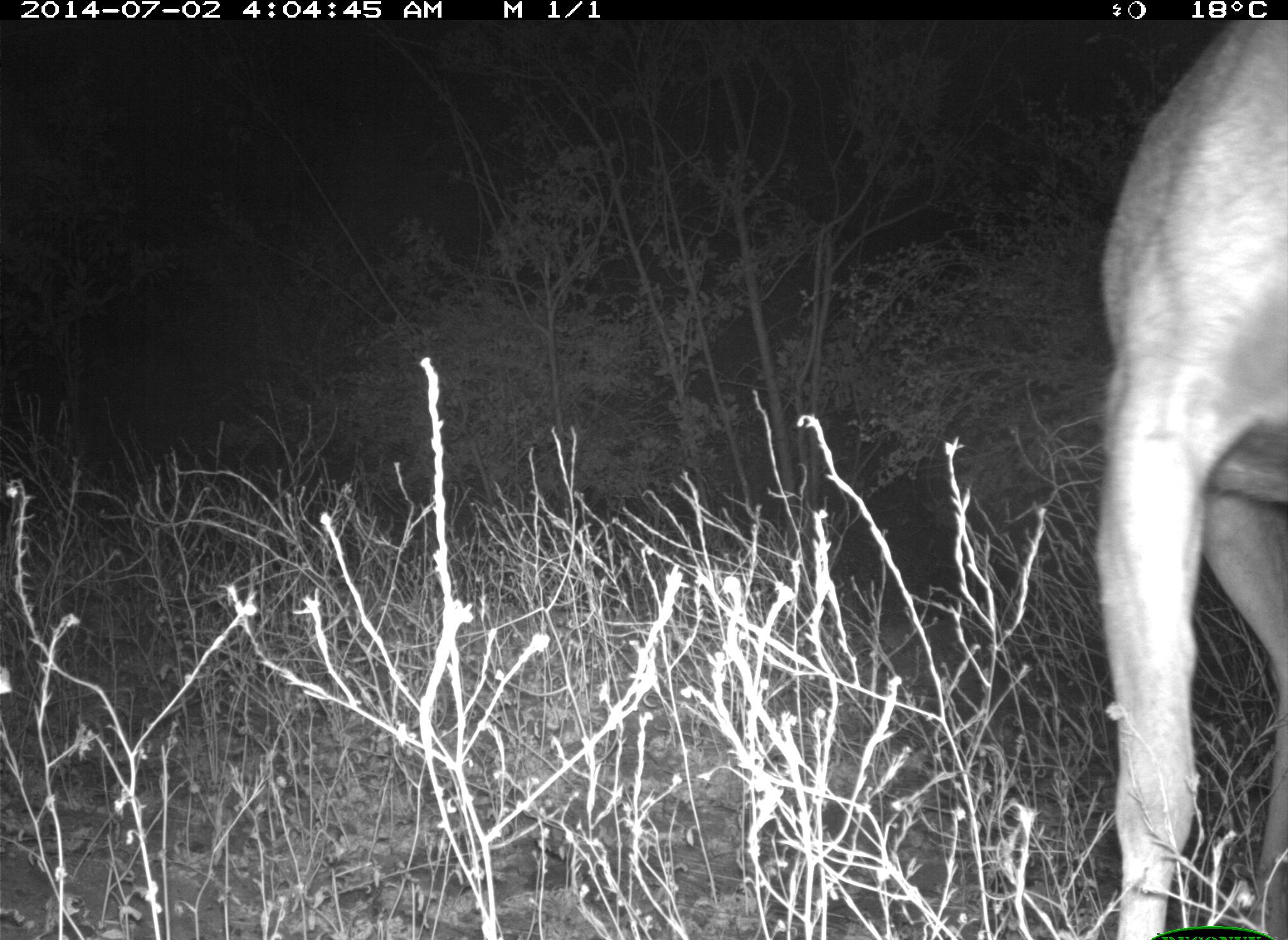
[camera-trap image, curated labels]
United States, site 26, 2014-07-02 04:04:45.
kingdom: Animalia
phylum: Chordata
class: Mammalia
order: Artiodactyla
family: Cervidae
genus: Odocoileus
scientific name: Odocoileus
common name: deer